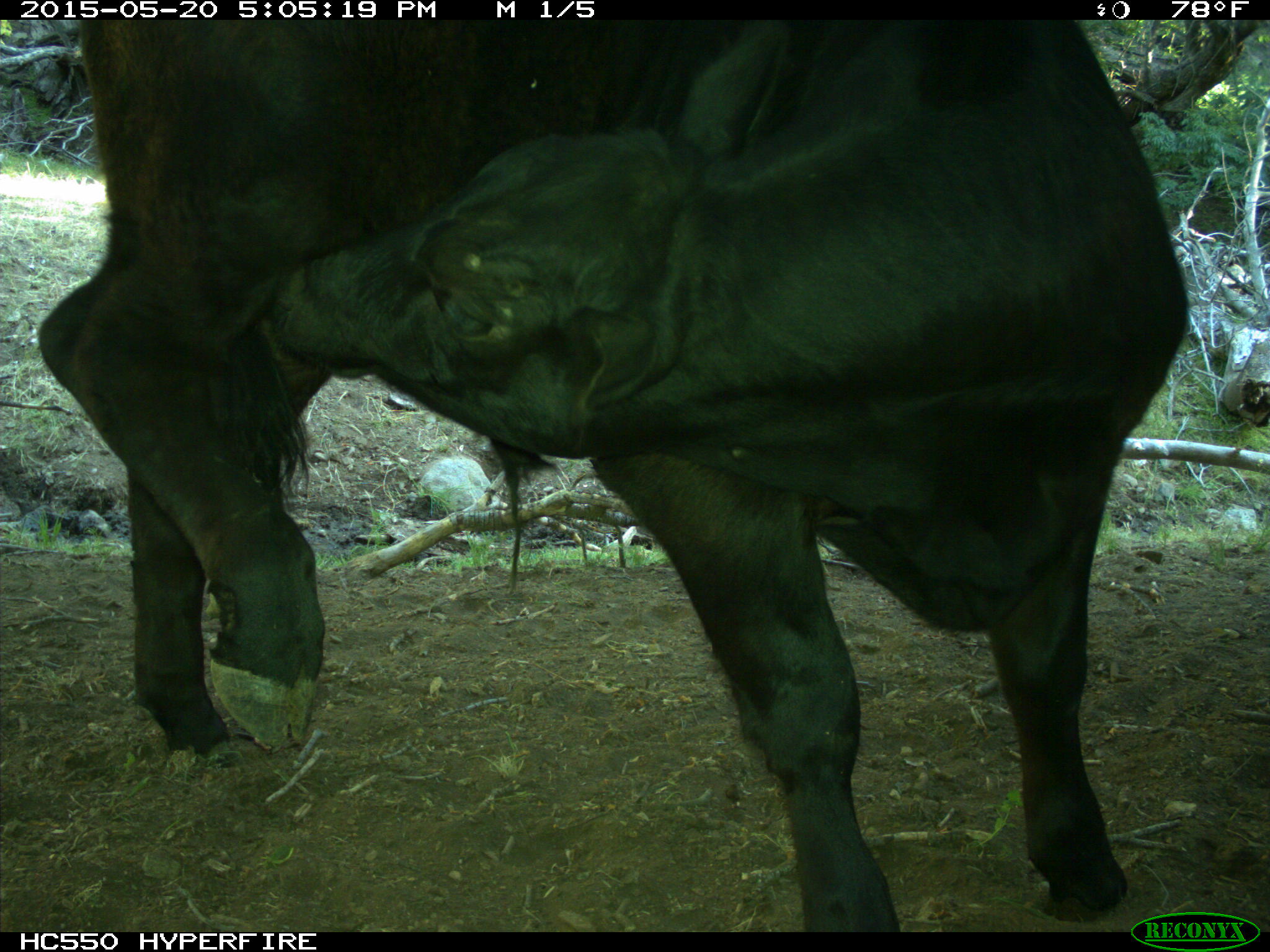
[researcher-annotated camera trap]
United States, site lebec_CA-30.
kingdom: Animalia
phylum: Chordata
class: Mammalia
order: Artiodactyla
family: Bovidae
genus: Bos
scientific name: Bos taurus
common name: domestic cow